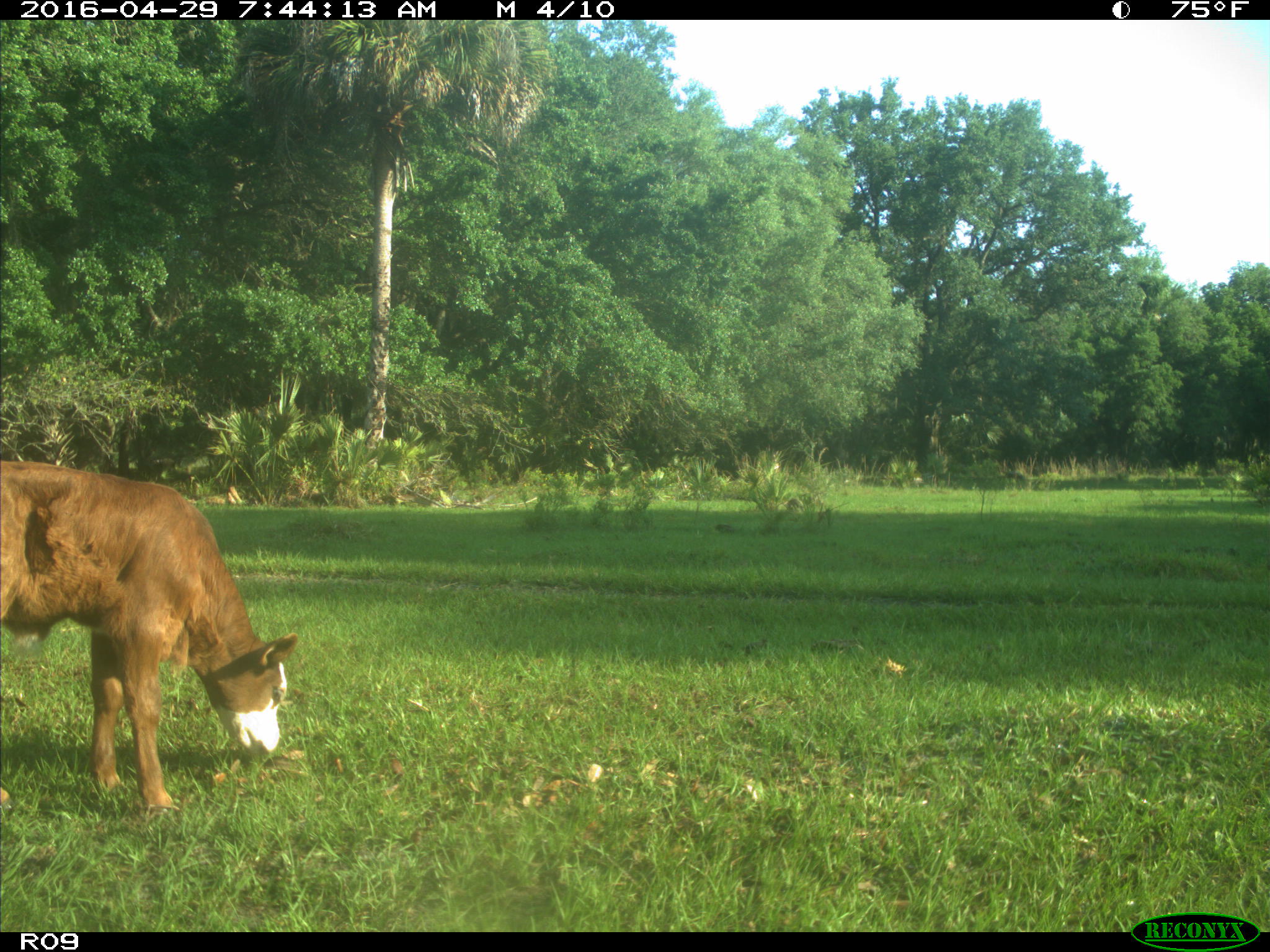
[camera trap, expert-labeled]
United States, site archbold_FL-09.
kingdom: Animalia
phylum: Chordata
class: Mammalia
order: Artiodactyla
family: Bovidae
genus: Bos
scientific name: Bos taurus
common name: domestic cow